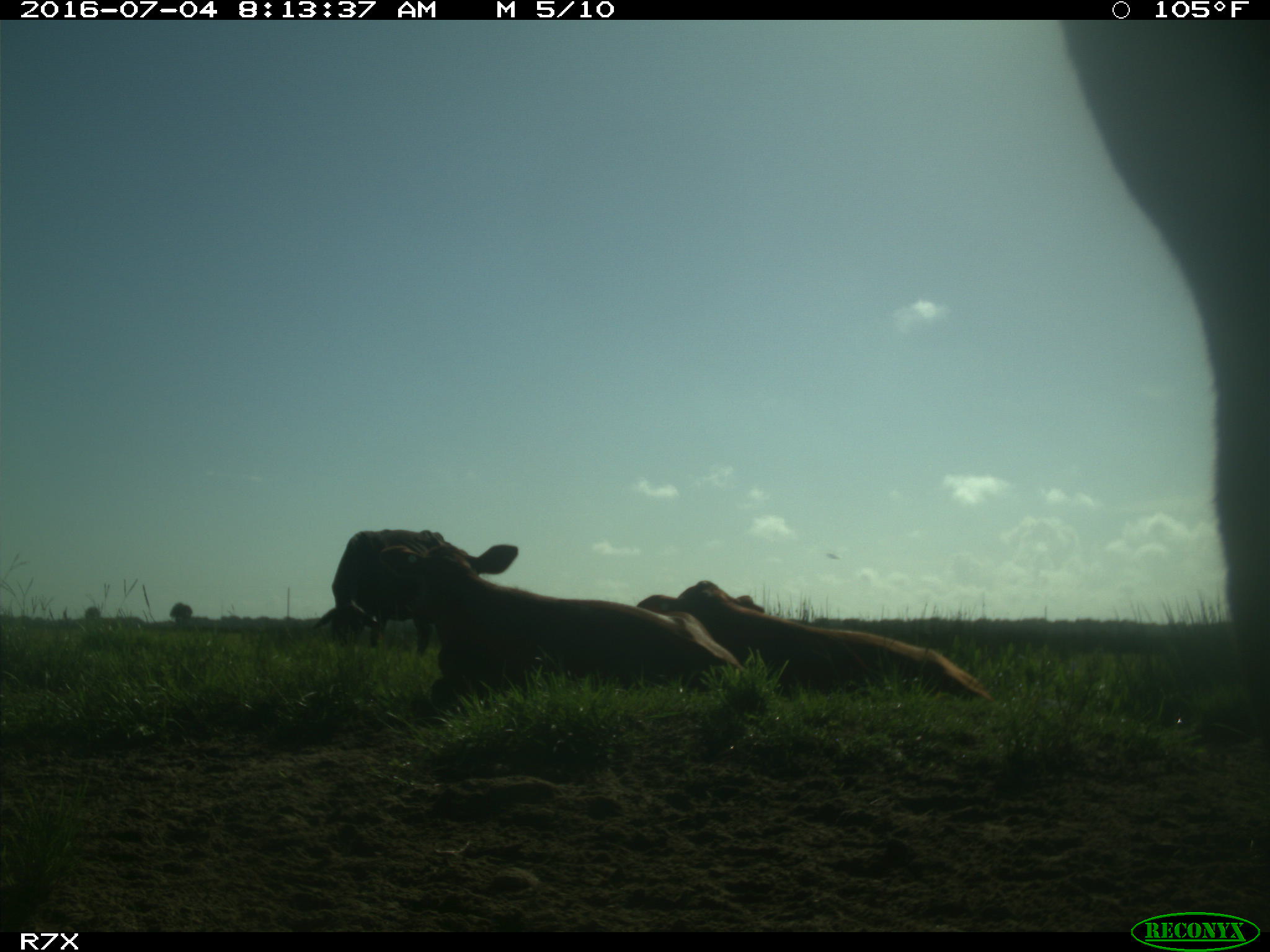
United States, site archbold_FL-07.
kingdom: Animalia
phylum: Chordata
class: Mammalia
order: Artiodactyla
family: Bovidae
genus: Bos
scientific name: Bos taurus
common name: domestic cow